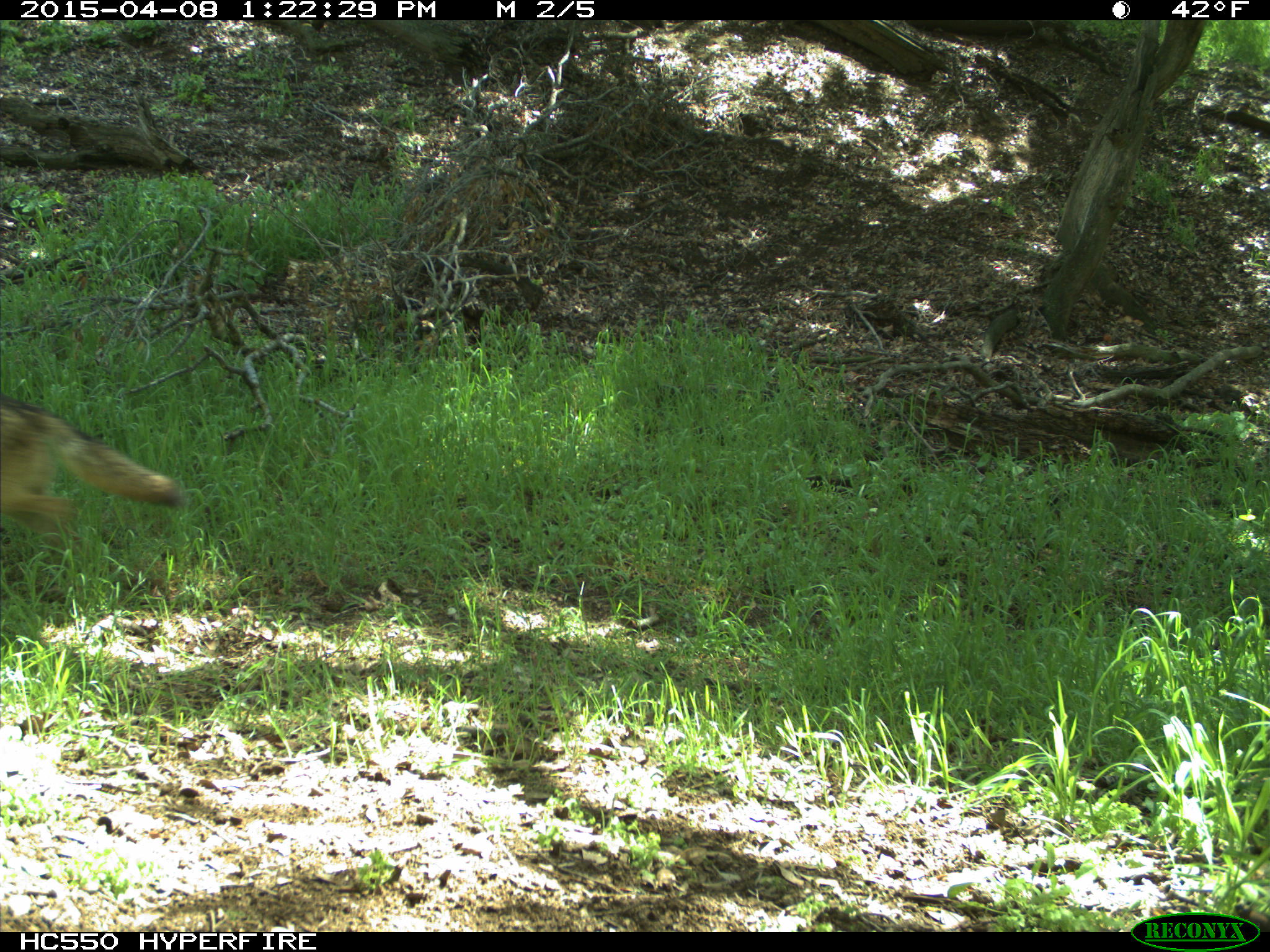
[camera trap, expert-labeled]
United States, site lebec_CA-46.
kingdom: Animalia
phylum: Chordata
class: Mammalia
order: Carnivora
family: Canidae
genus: Canis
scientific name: Canis latrans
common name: coyote